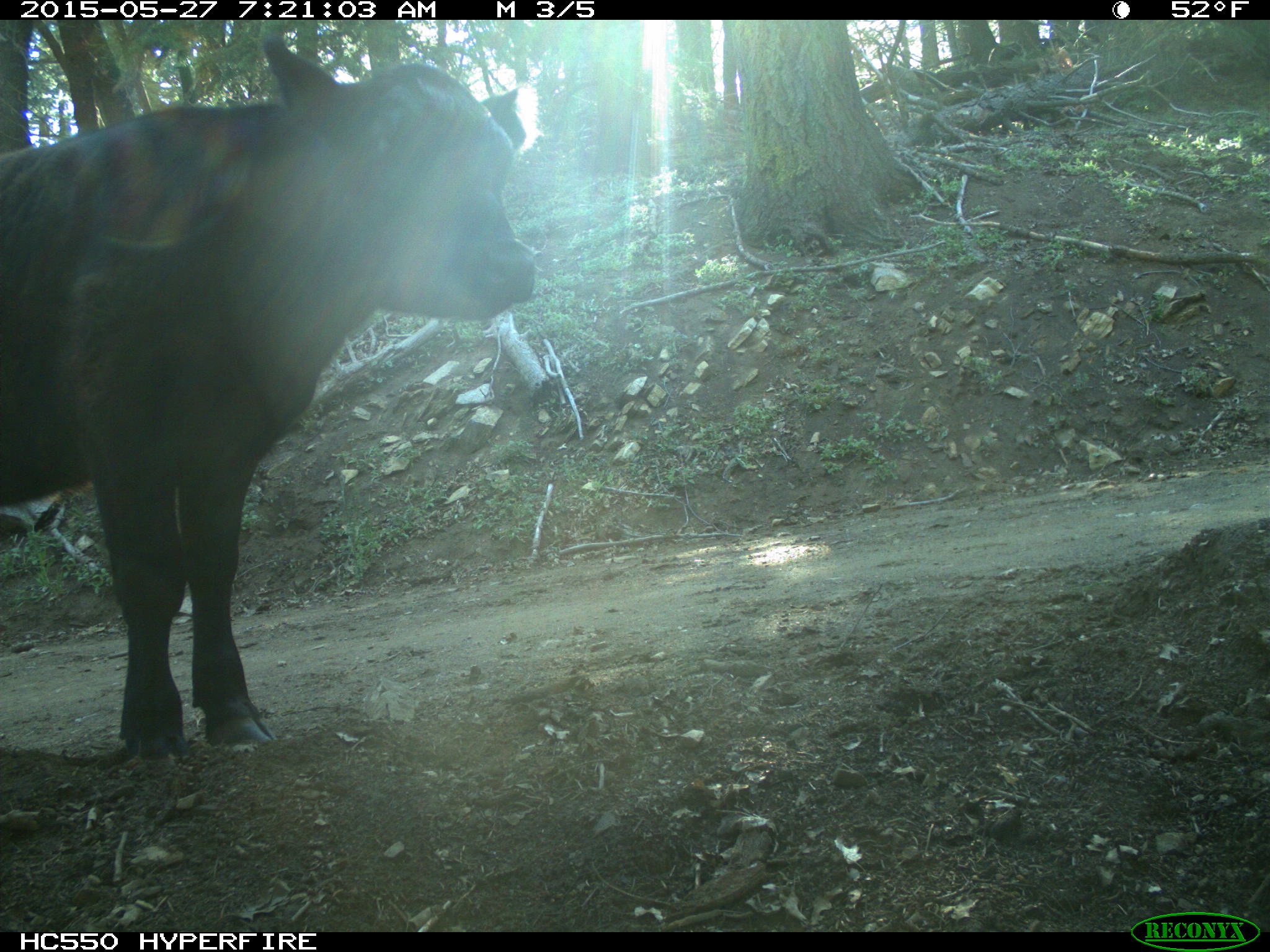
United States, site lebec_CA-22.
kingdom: Animalia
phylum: Chordata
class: Mammalia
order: Artiodactyla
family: Bovidae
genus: Bos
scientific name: Bos taurus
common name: domestic cow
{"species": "Bos taurus (domestic cow)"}